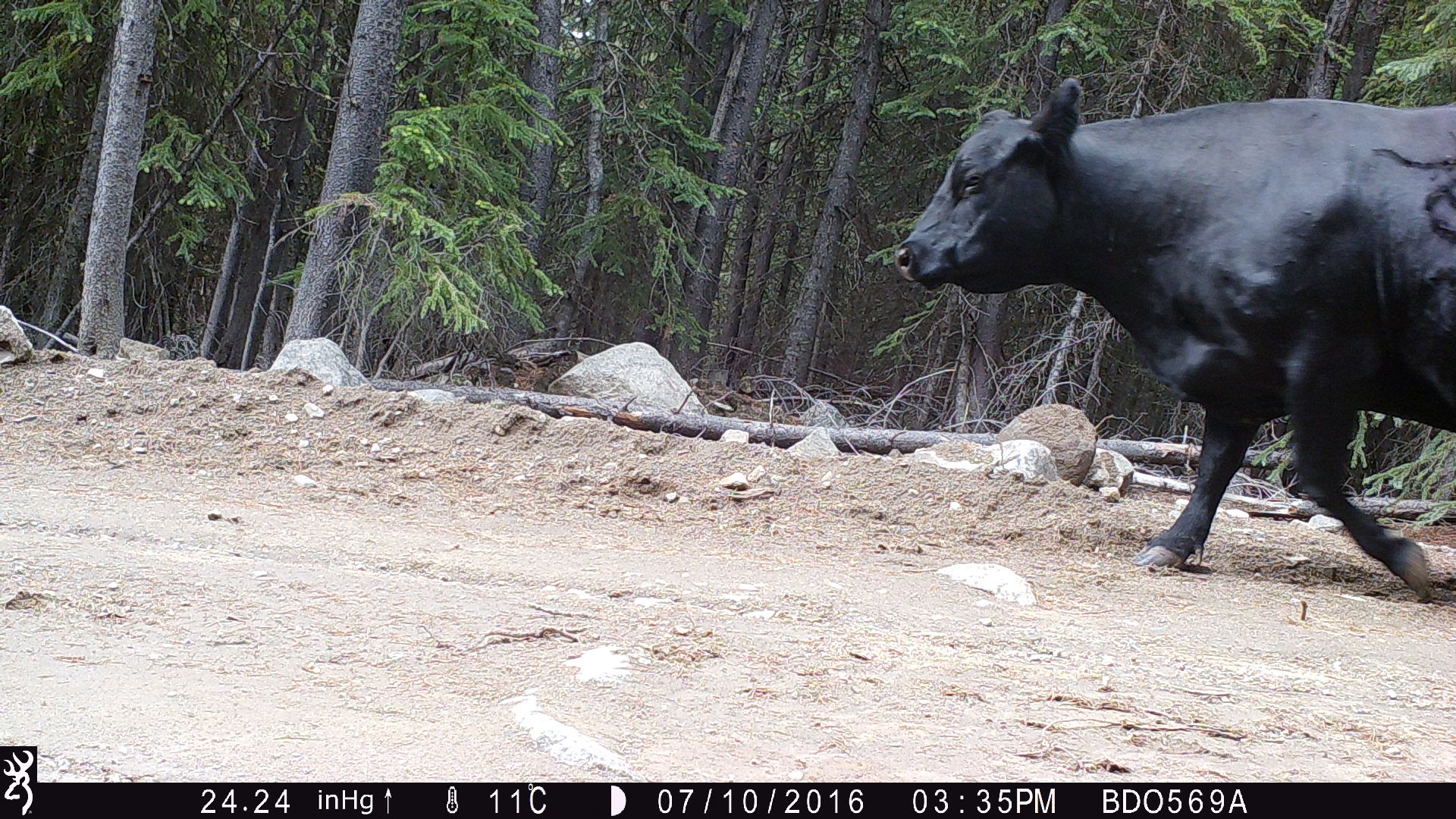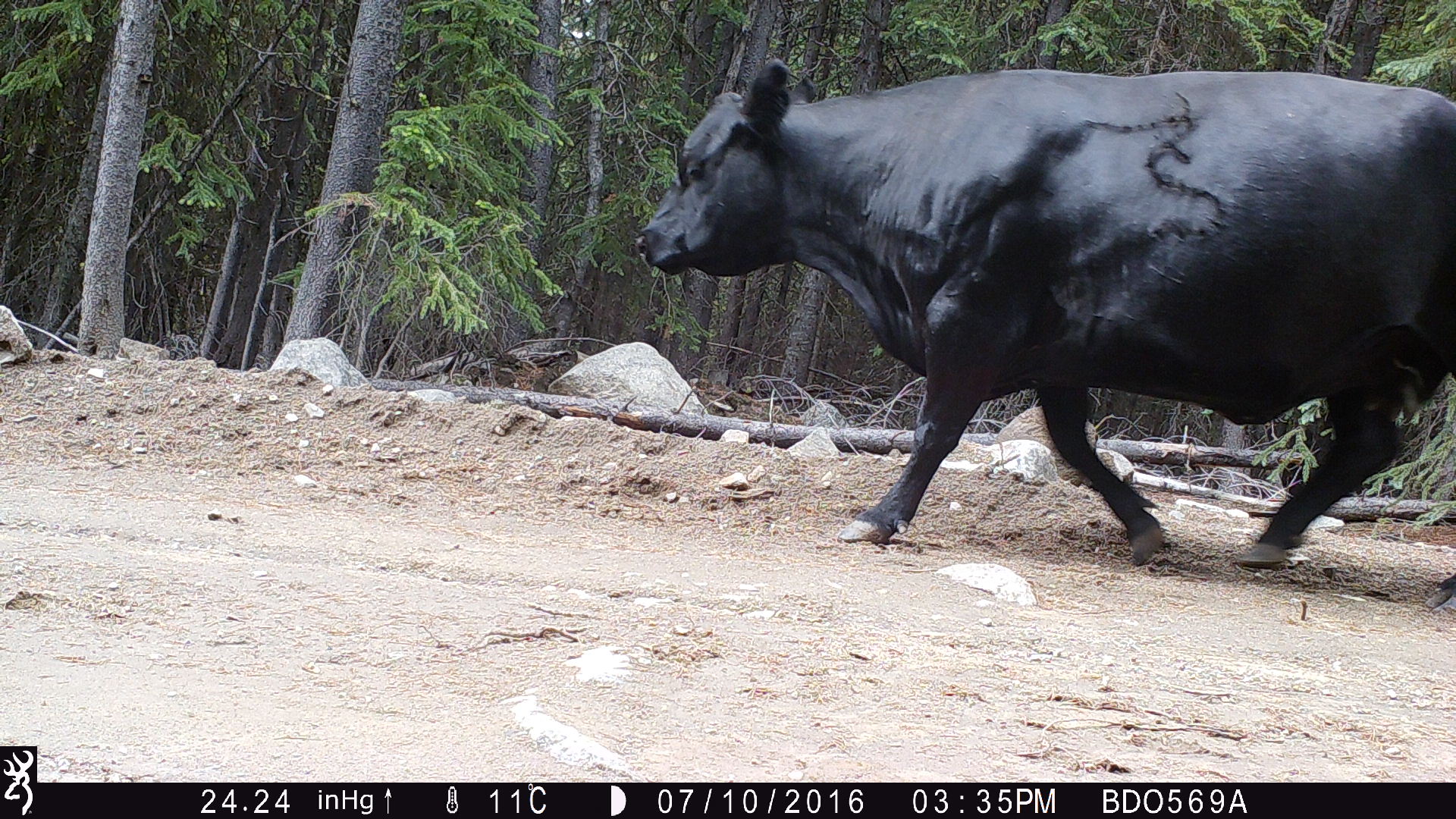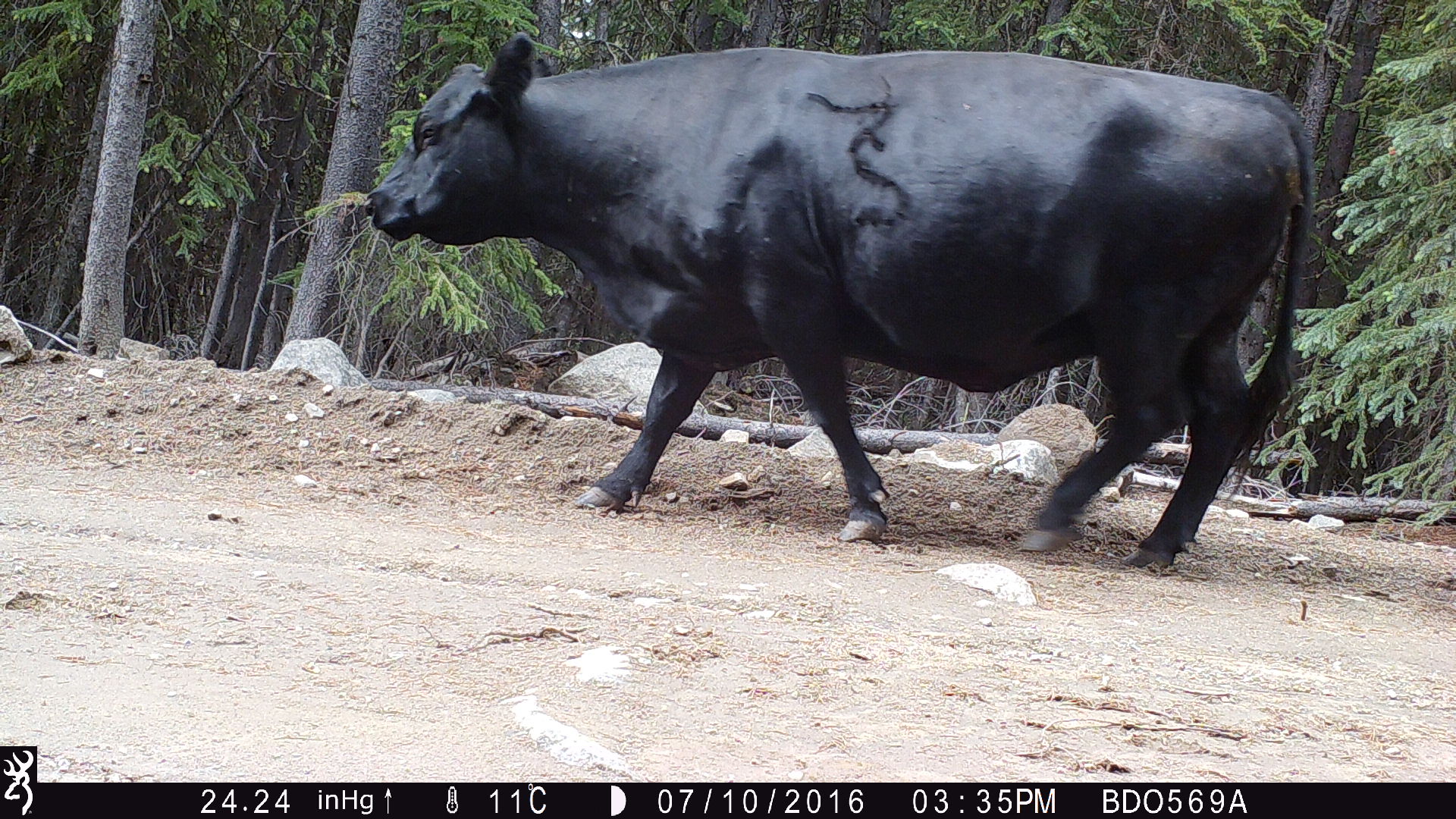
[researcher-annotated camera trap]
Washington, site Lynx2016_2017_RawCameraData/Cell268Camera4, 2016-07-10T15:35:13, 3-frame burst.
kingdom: Animalia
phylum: Chordata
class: Mammalia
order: Artiodactyla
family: Bovidae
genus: Bos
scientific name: Bos taurus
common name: domestic cattle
Domestic cattle (Bos taurus). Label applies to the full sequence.